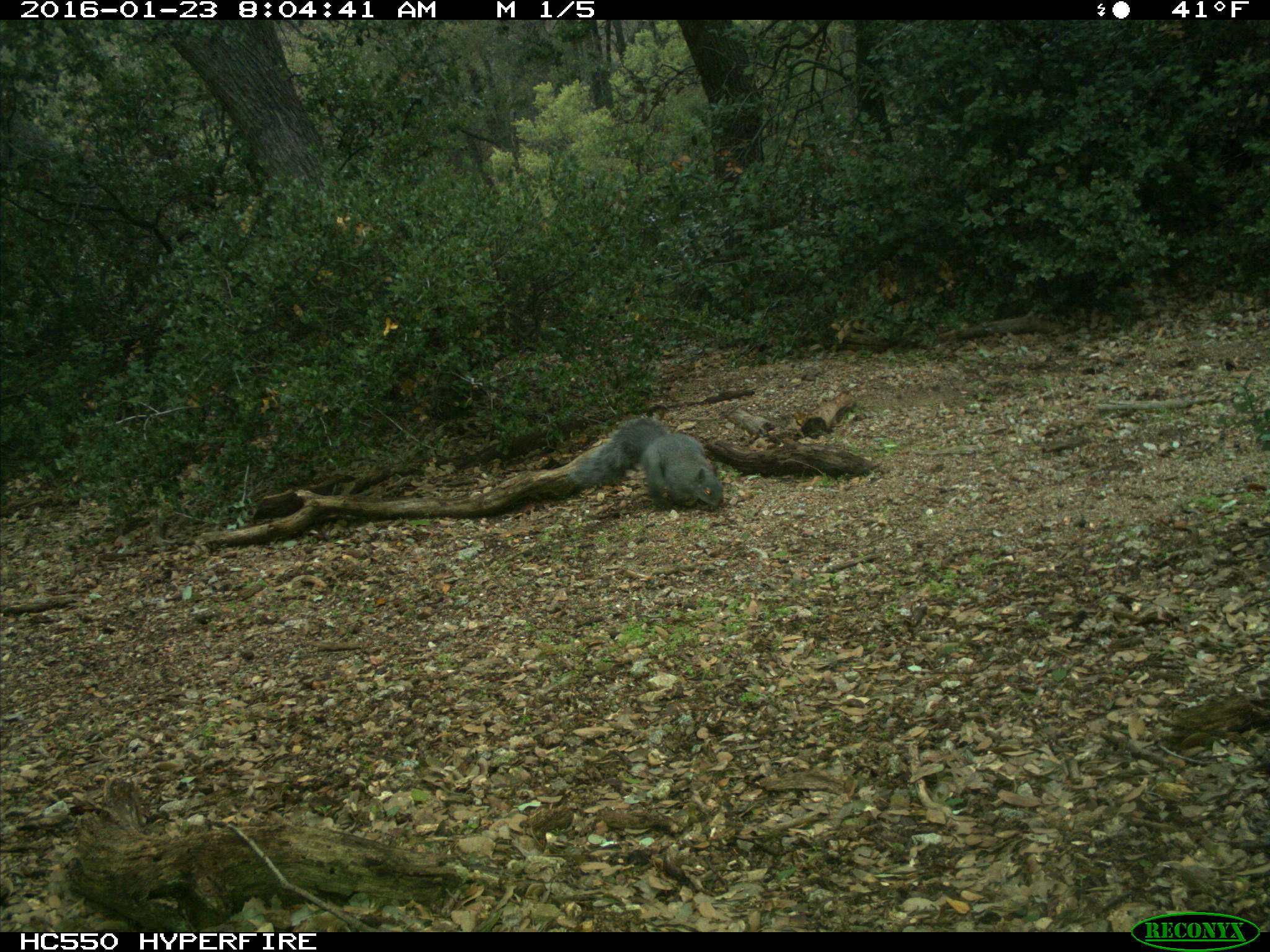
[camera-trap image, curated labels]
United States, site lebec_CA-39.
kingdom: Animalia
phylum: Chordata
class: Mammalia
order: Rodentia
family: Sciuridae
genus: Sciurus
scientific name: Sciurus carolinensis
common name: eastern gray squirrel